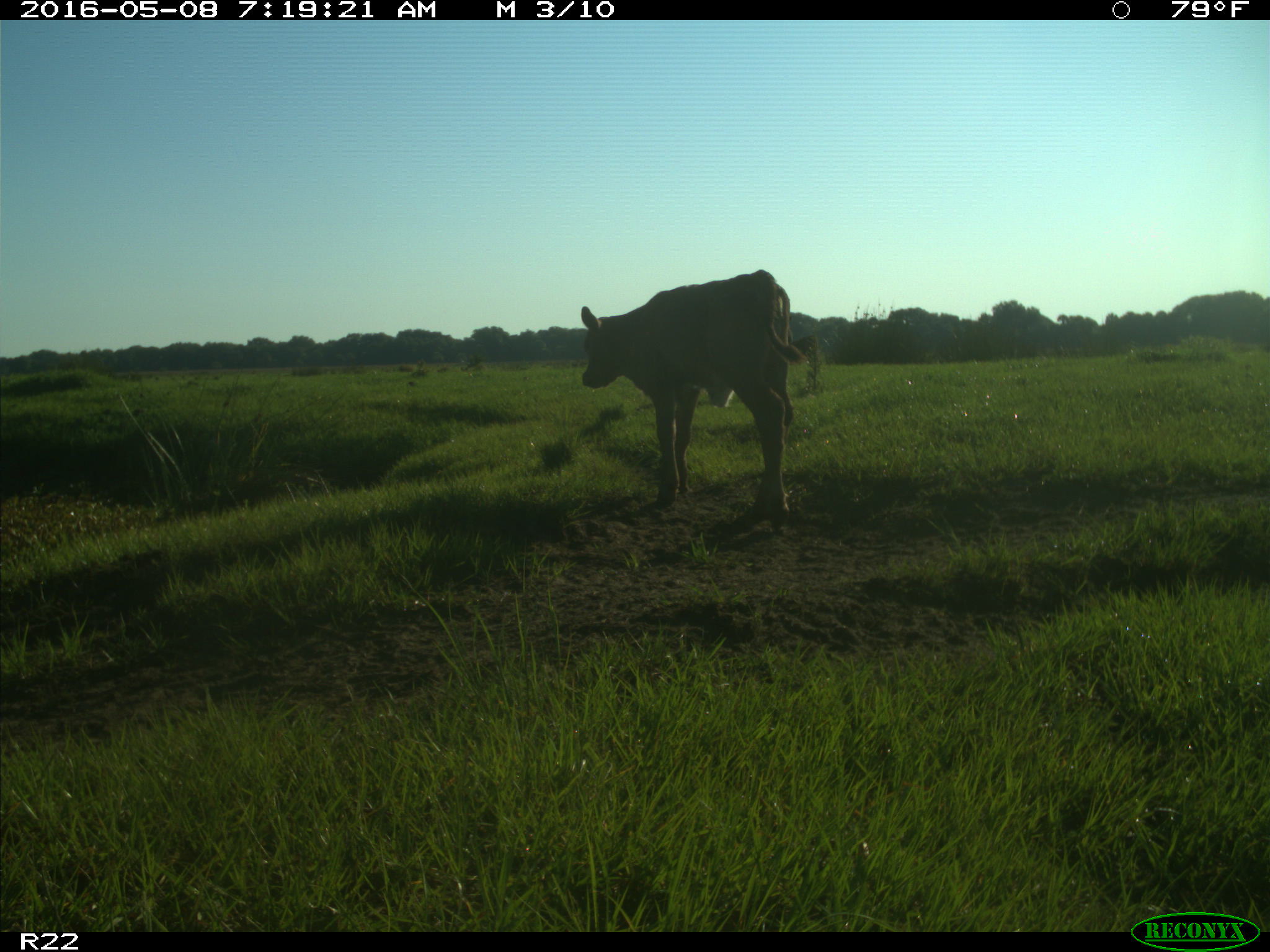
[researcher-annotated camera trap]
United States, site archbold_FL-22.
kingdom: Animalia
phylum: Chordata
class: Mammalia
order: Artiodactyla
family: Bovidae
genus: Bos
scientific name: Bos taurus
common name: domestic cow